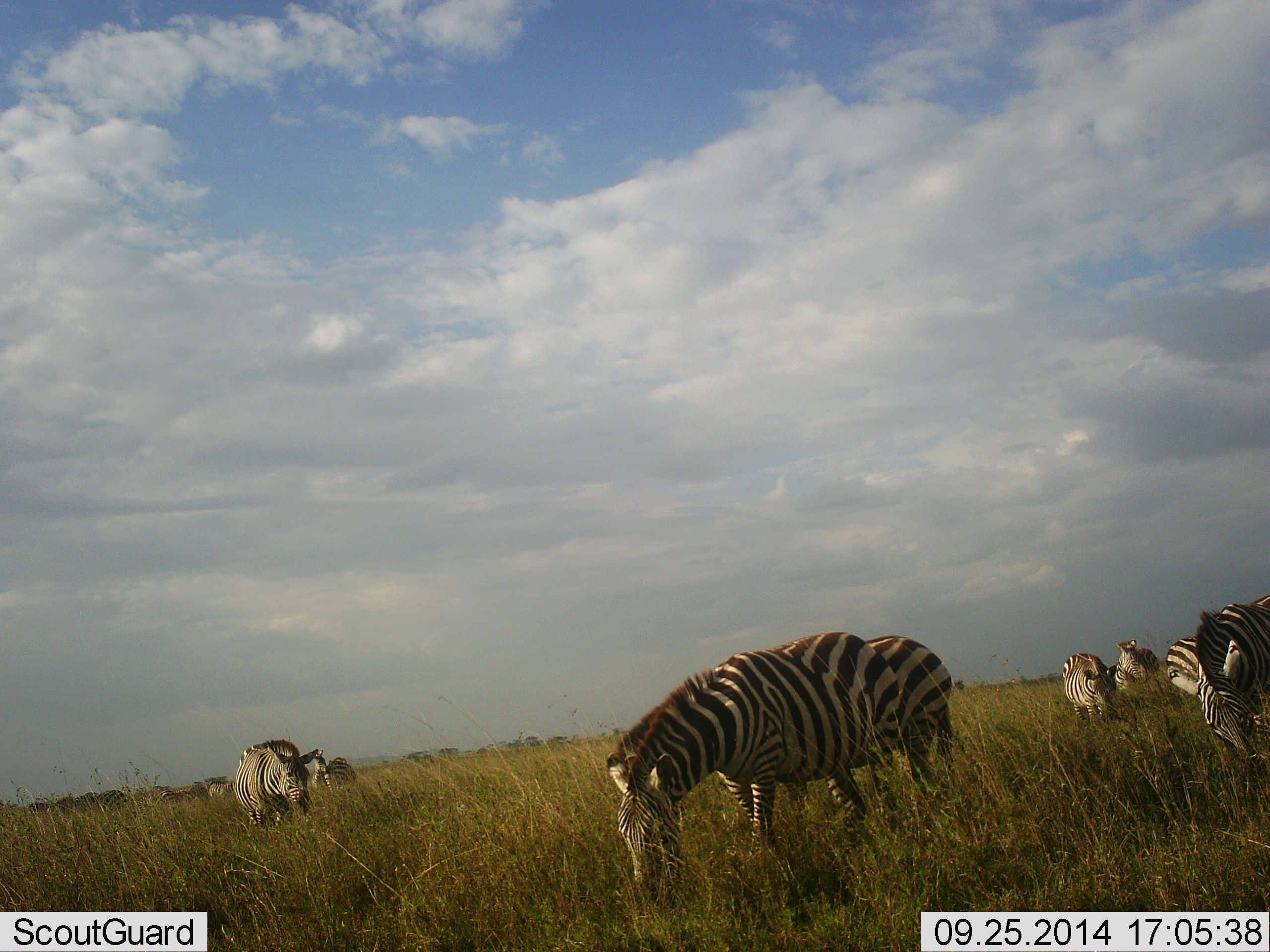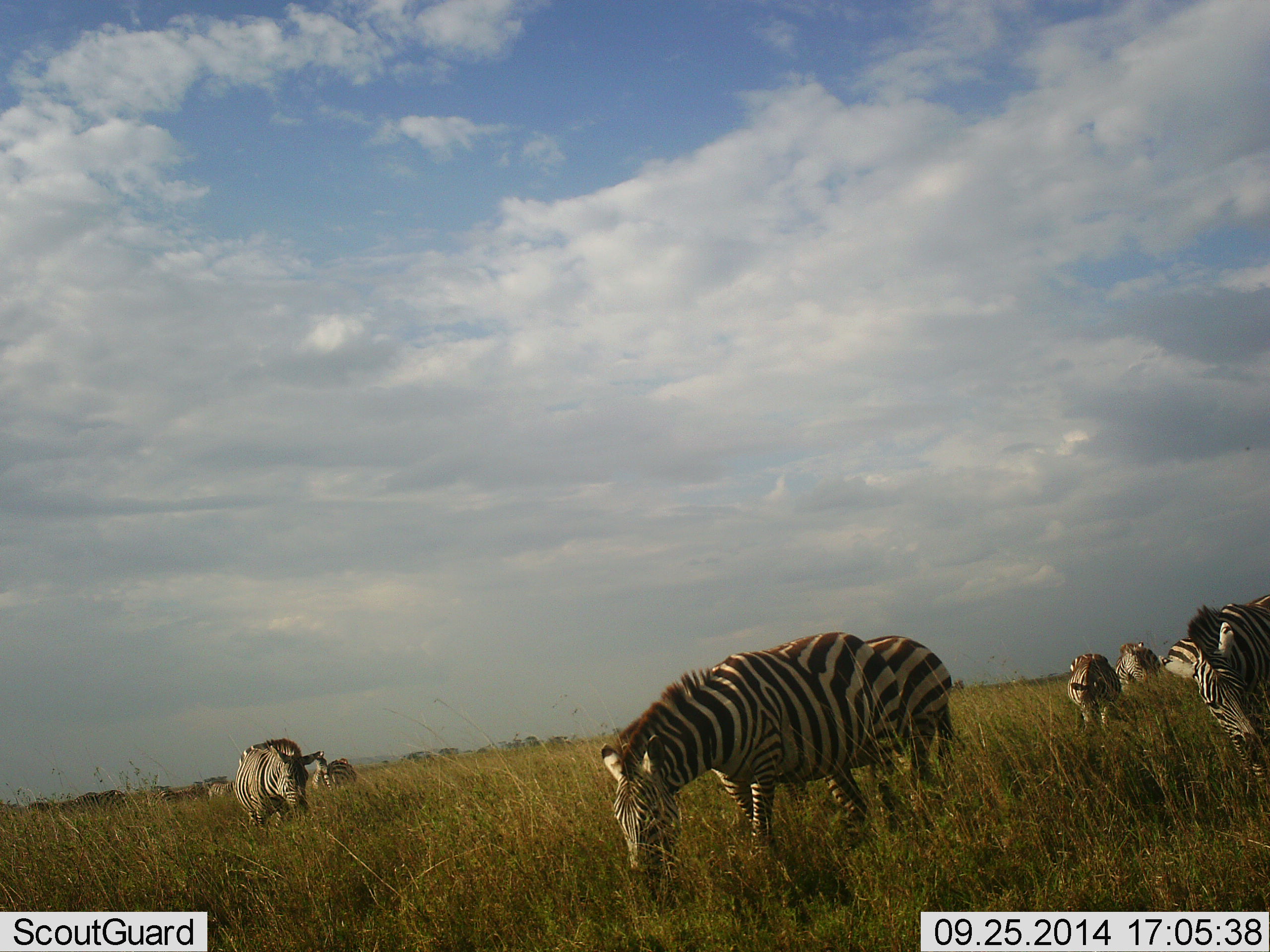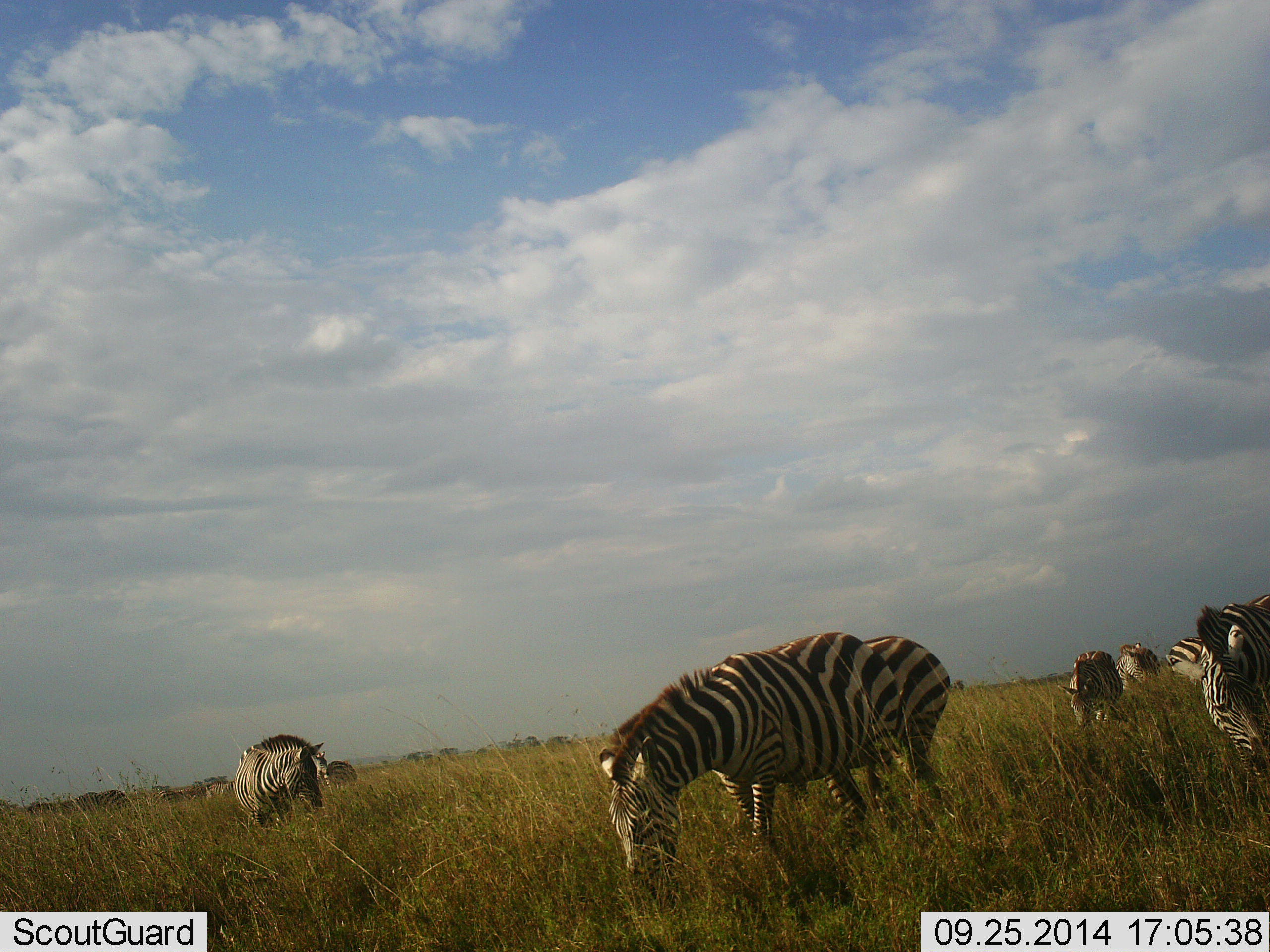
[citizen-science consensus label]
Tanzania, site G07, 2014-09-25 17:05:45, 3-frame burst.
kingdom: Animalia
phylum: Chordata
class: Mammalia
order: Perissodactyla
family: Equidae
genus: Equus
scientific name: Equus quagga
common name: plains zebra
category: zebra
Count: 9.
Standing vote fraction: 50%.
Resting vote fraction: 0%.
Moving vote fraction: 10%.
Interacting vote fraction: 0%.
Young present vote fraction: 0%.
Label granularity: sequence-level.